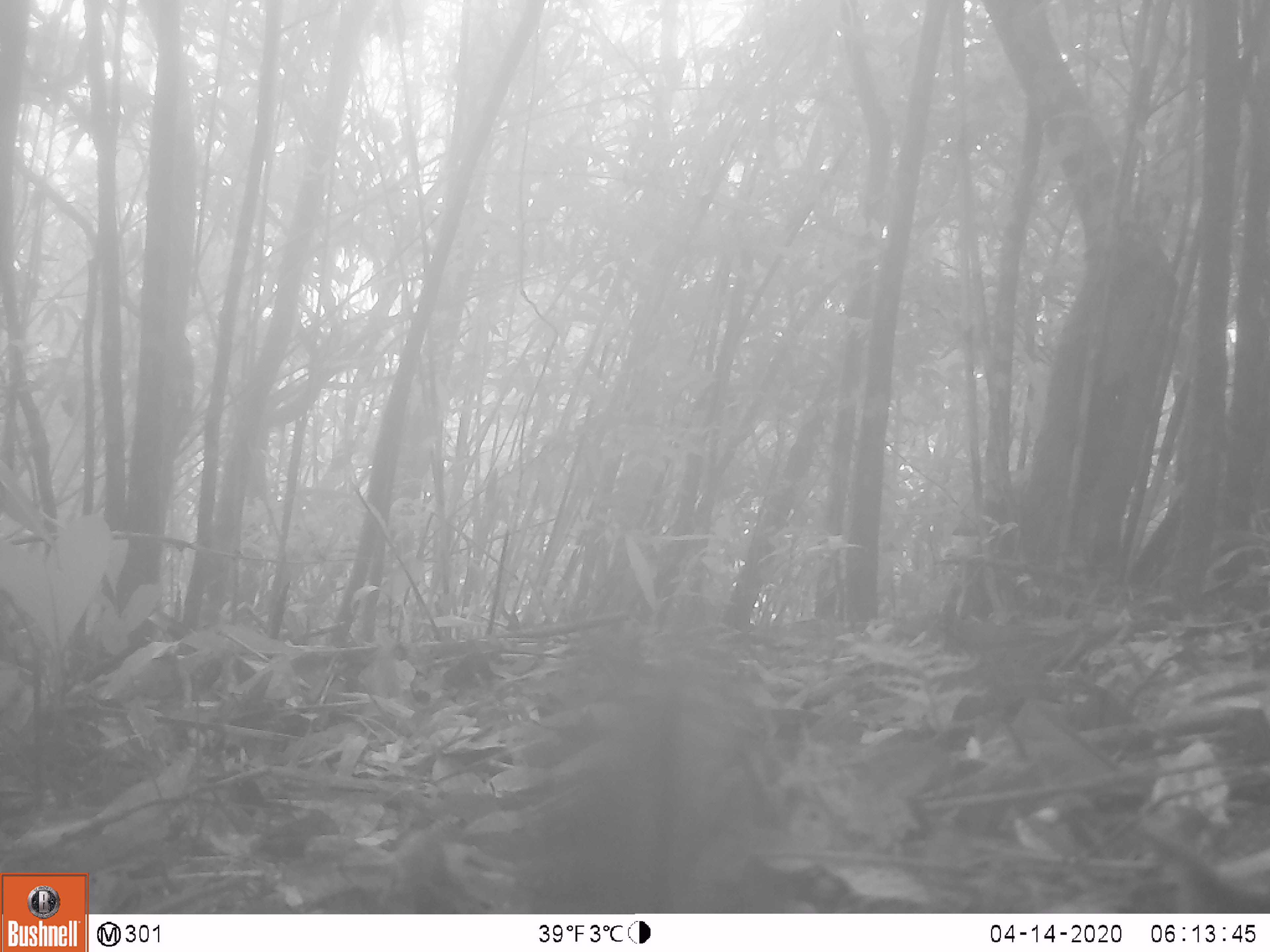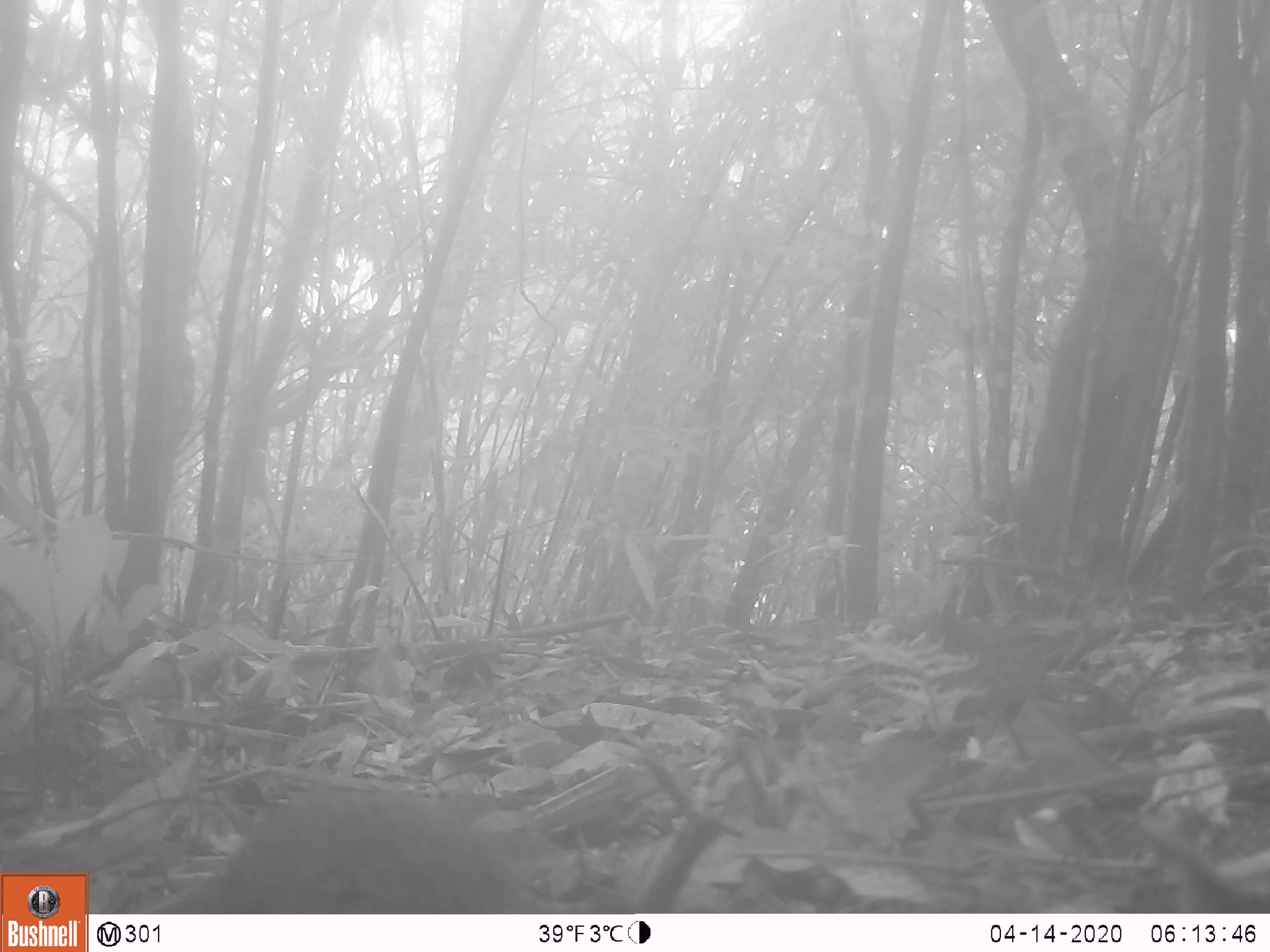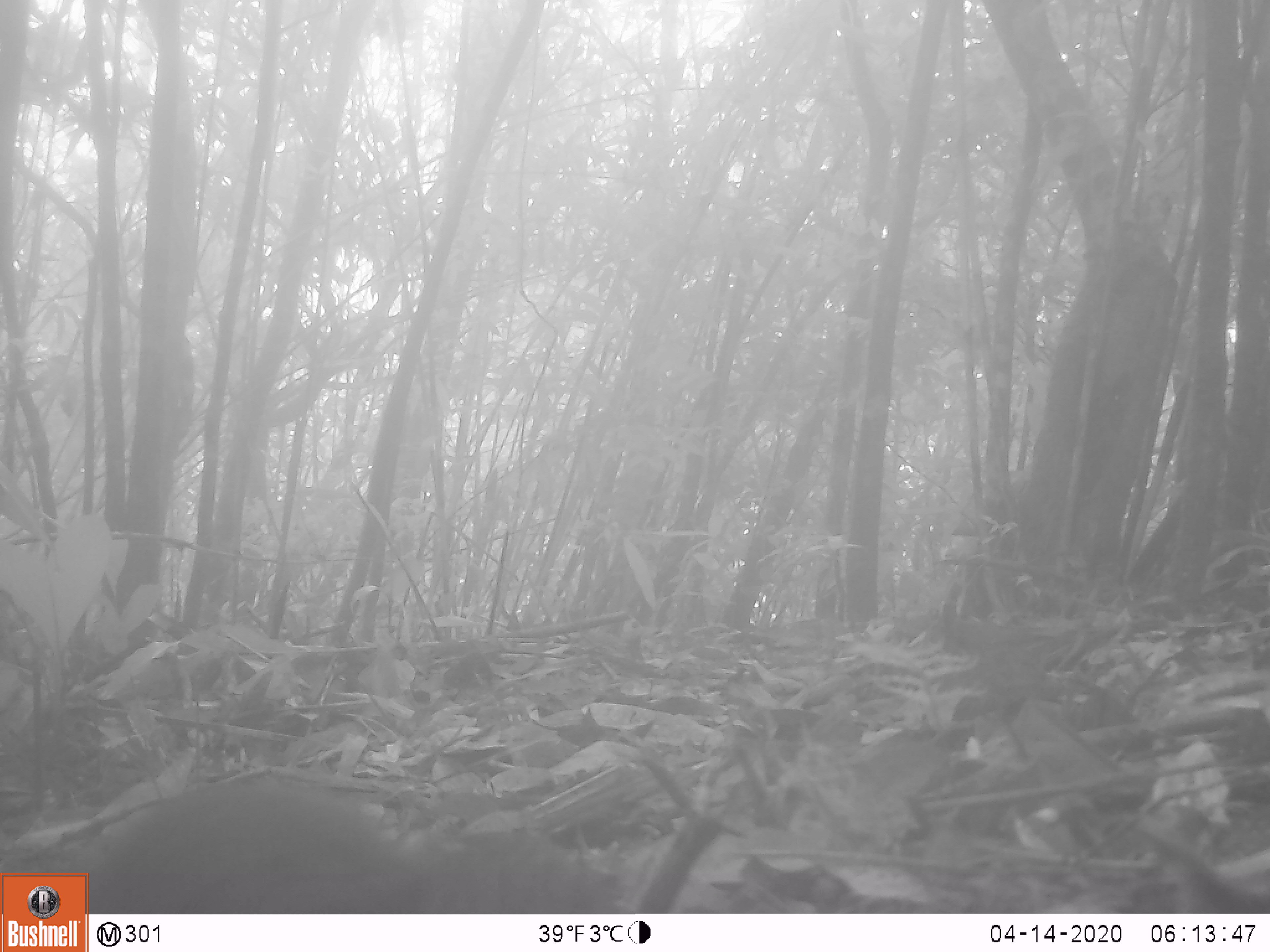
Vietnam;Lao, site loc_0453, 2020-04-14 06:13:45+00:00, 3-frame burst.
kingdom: Animalia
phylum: Chordata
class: Mammalia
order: Rodentia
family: Sciuridae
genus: Sciurus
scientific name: Sciurus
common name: squirrel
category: unidentified squirrel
Unidentified squirrel (squirrel) (Sciurus). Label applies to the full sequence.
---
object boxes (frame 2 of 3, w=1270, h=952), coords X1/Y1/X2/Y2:
unidentified squirrel: 131/786/572/914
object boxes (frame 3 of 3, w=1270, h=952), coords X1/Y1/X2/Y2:
unidentified squirrel: 2/772/621/914